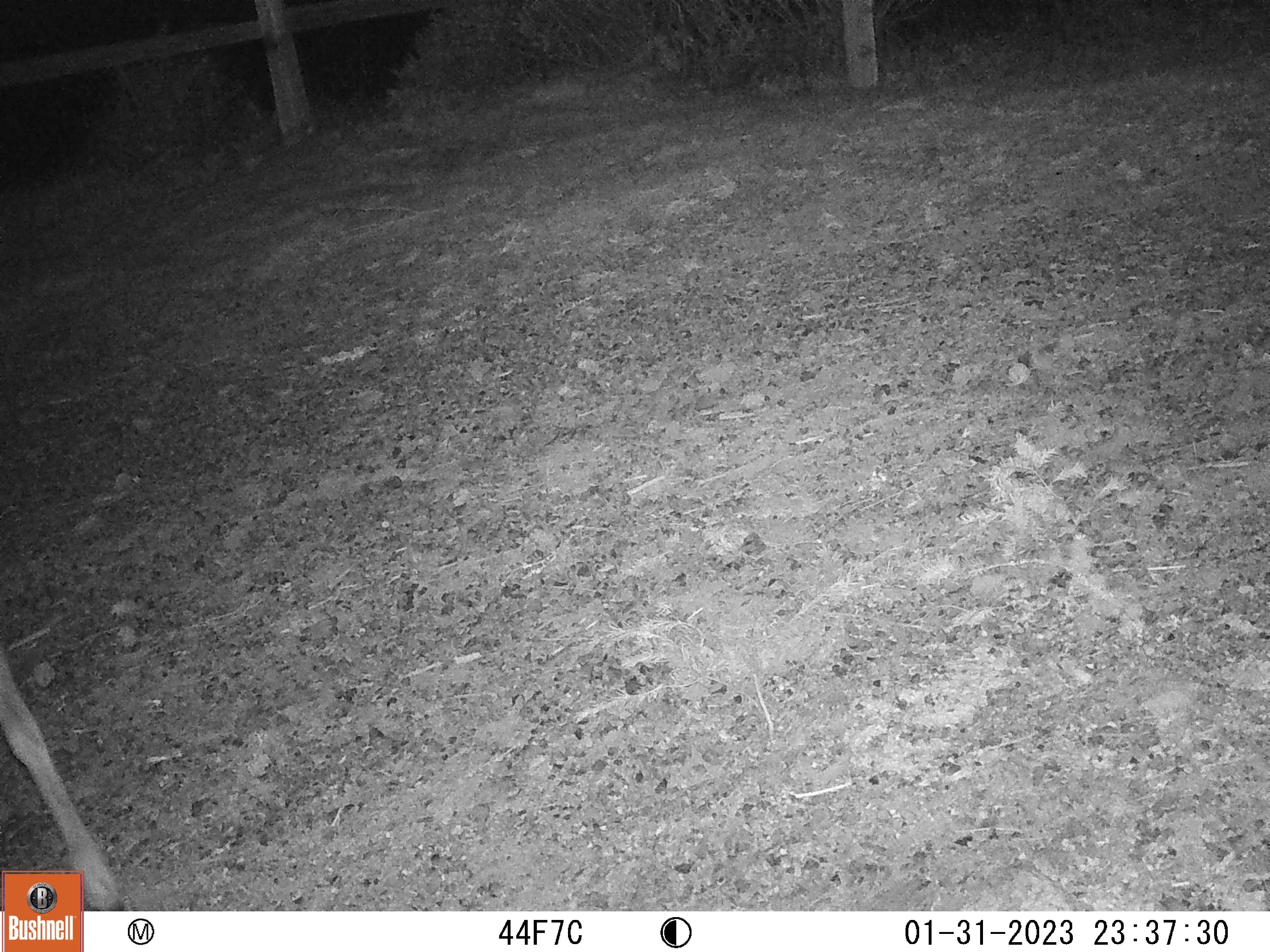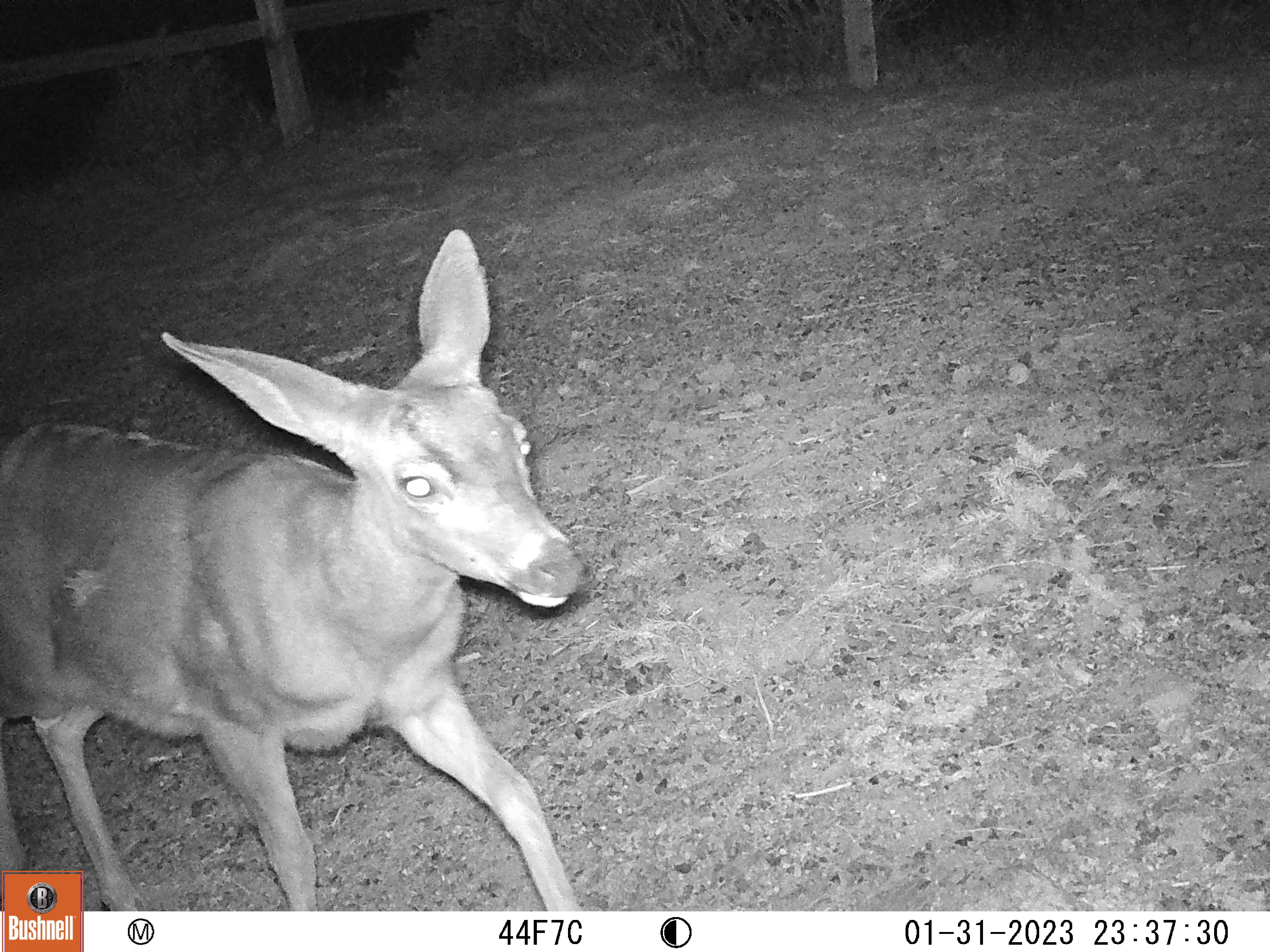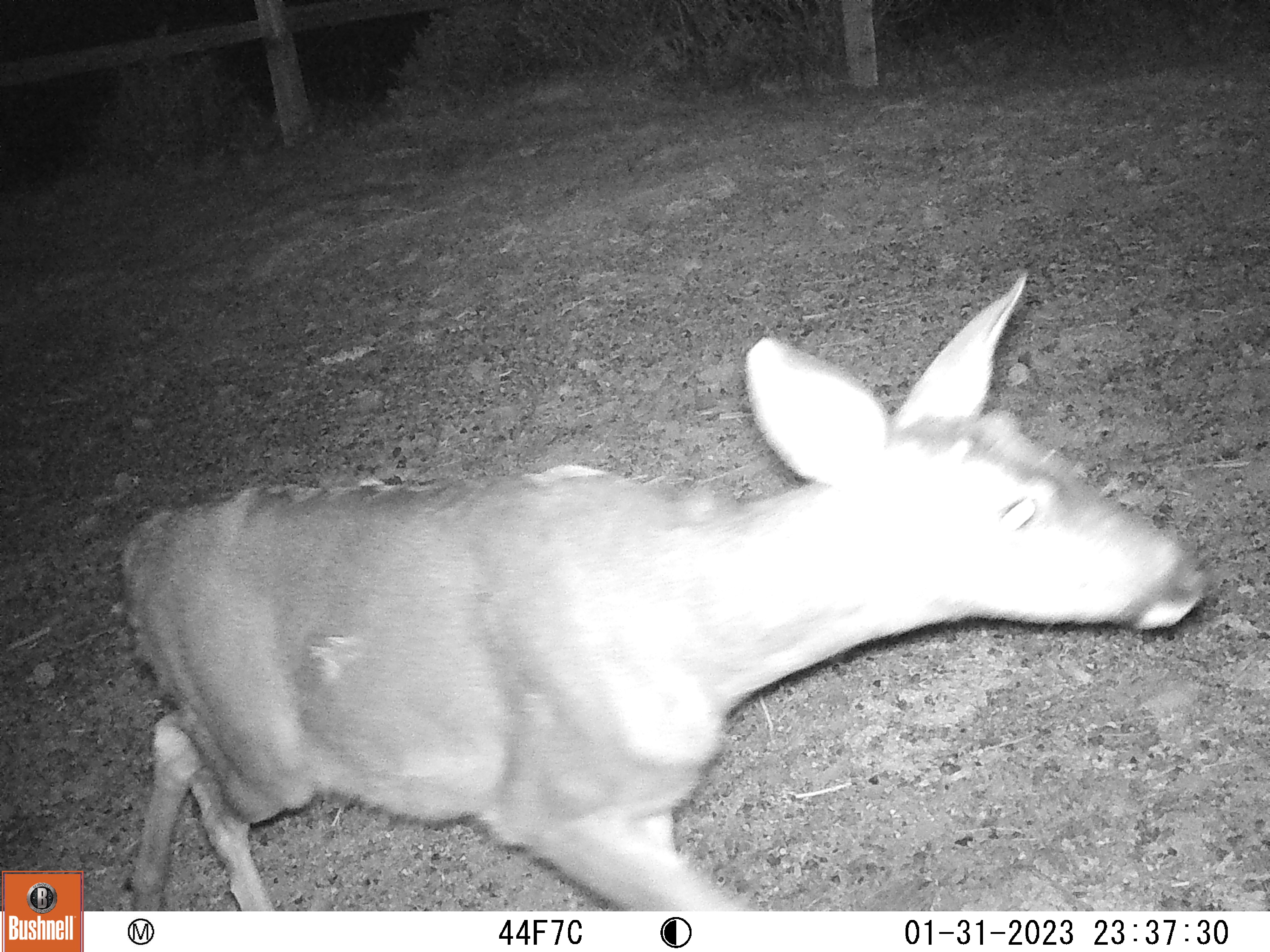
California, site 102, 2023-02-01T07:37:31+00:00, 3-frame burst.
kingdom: Animalia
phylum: Chordata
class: Mammalia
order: Artiodactyla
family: Cervidae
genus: Odocoileus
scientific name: Odocoileus hemionus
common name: mule deer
Mule deer (Odocoileus hemionus).